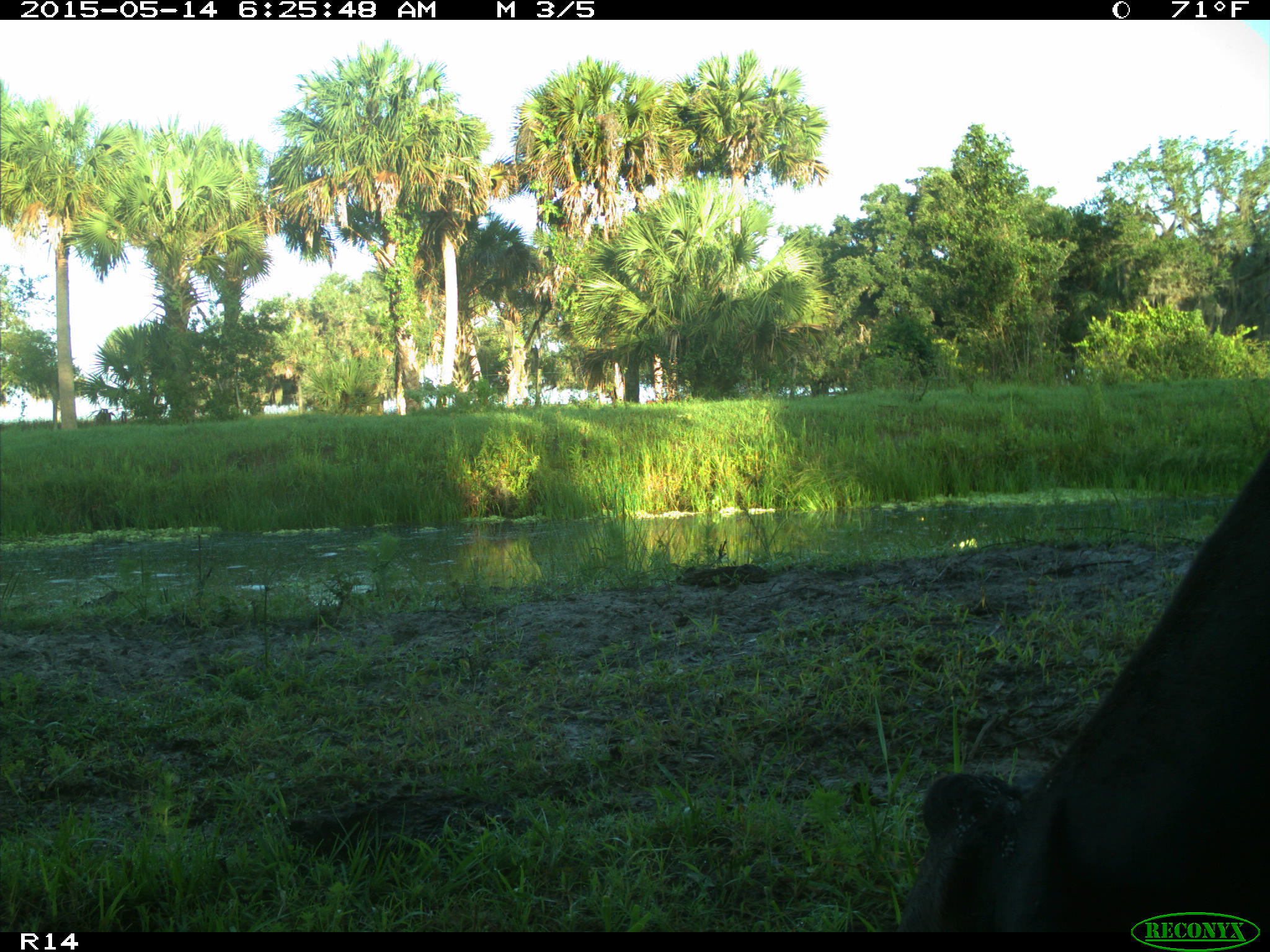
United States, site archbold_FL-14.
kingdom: Animalia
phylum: Chordata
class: Mammalia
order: Artiodactyla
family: Bovidae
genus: Bos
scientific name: Bos taurus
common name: domestic cow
Bos taurus (domestic cow).